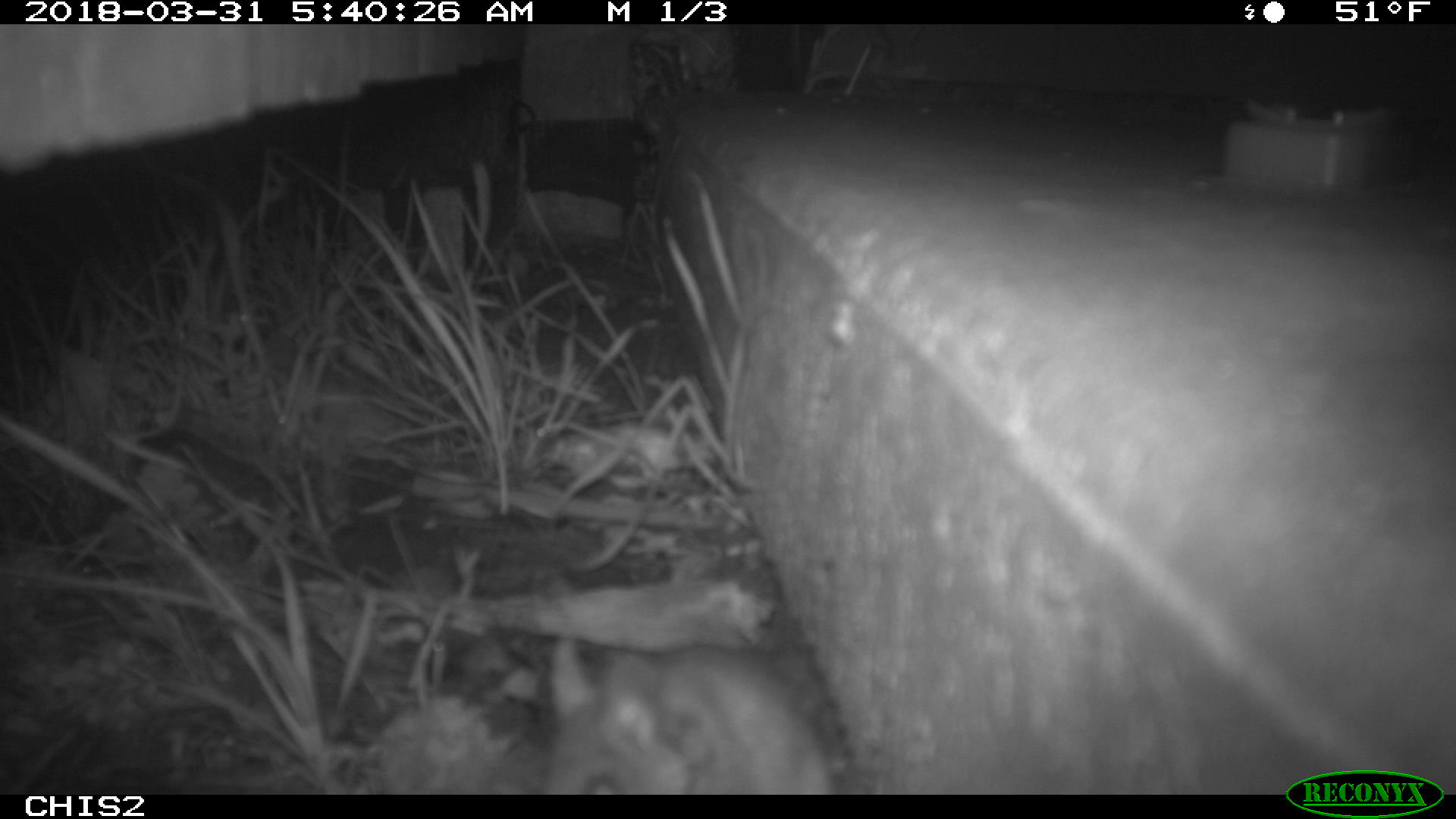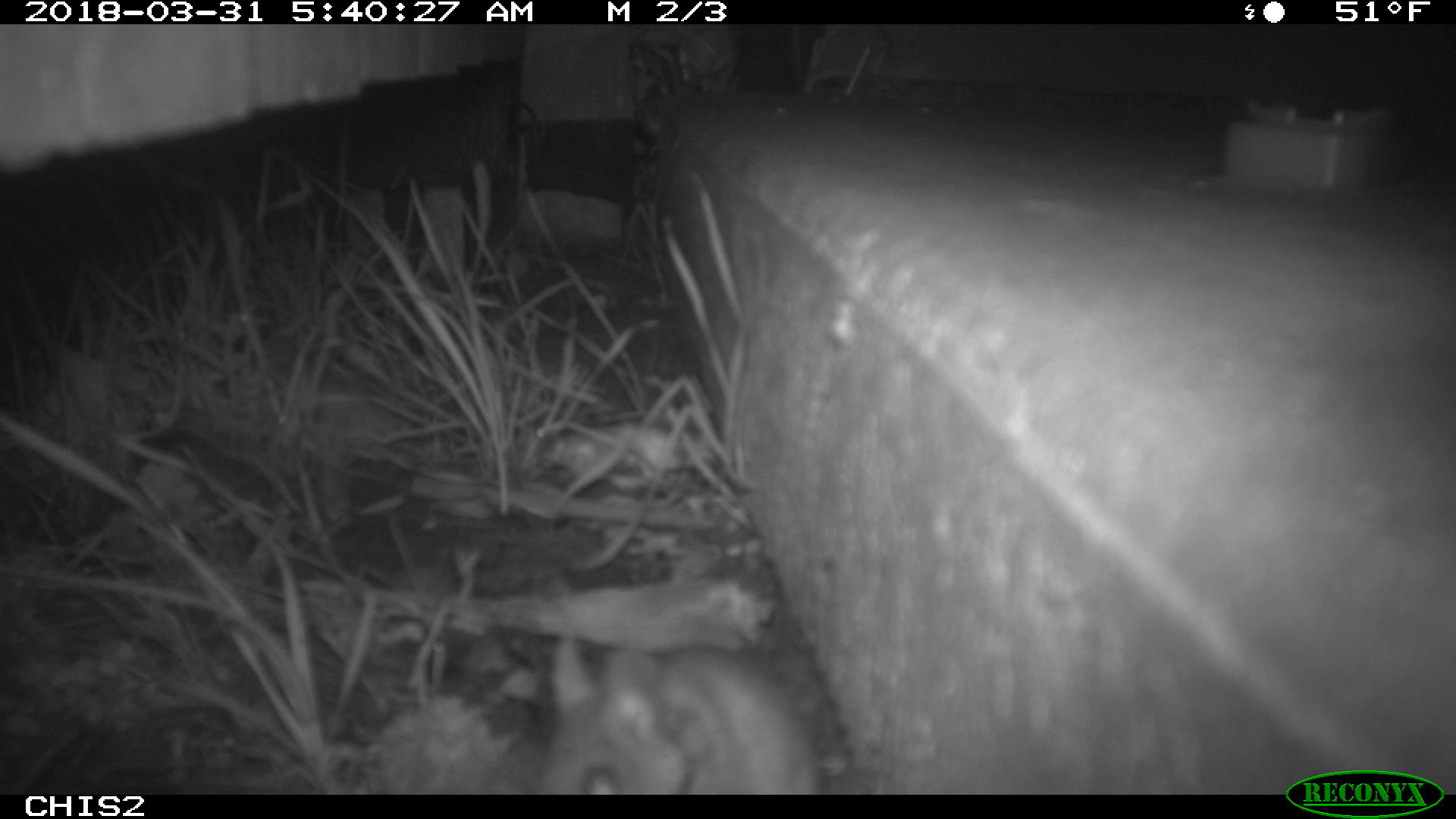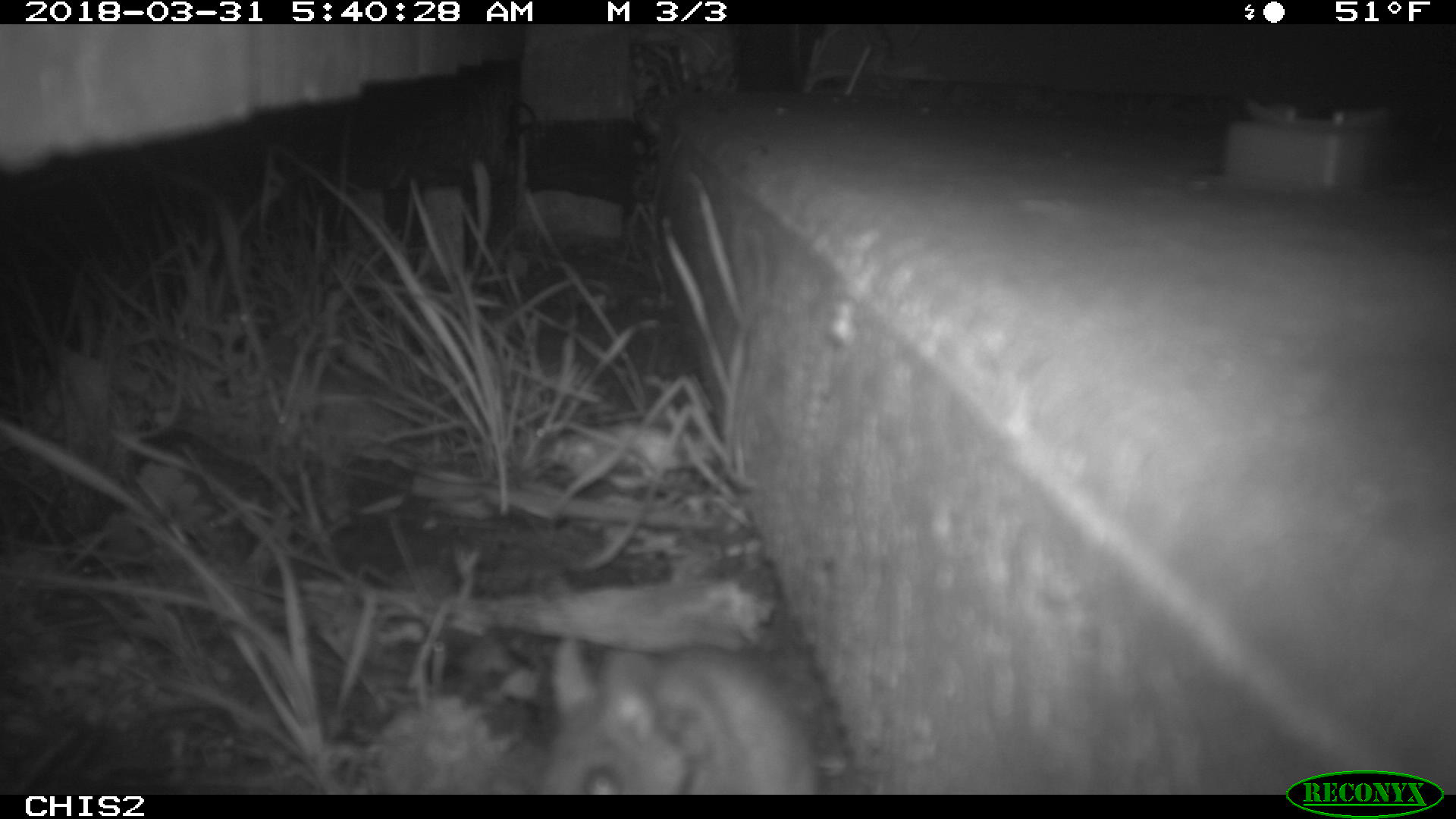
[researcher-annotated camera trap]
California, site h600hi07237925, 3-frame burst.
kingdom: Animalia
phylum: Chordata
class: Mammalia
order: Rodentia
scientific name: Rodentia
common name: rodent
Rodent (Rodentia).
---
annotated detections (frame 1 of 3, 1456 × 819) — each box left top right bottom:
rodent: 544 640 838 792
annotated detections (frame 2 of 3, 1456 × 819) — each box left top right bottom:
rodent: 543 636 826 794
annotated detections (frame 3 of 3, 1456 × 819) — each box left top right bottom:
rodent: 535 637 822 794